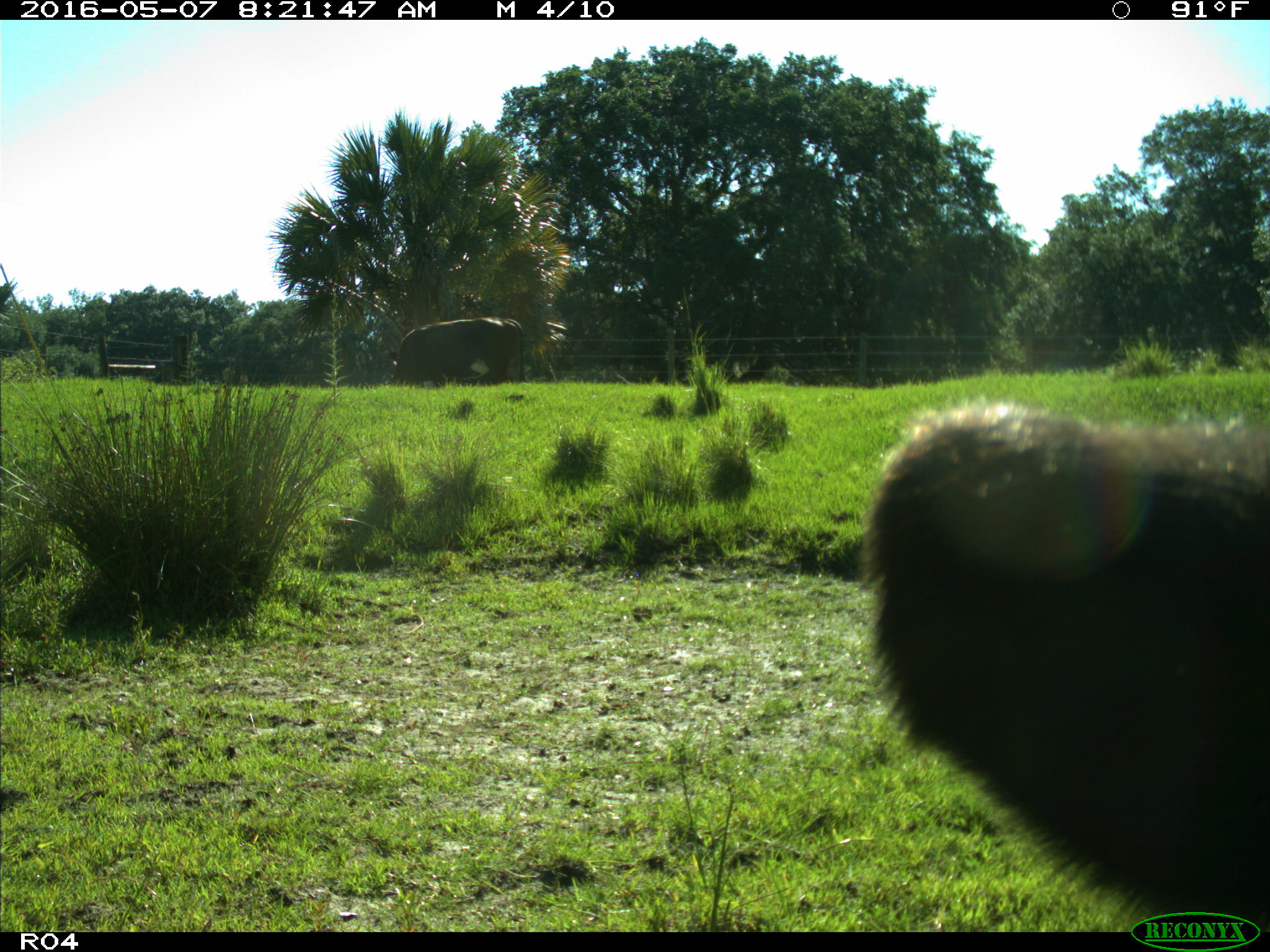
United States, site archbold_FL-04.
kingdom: Animalia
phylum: Chordata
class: Mammalia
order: Artiodactyla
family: Bovidae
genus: Bos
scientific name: Bos taurus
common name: domestic cow